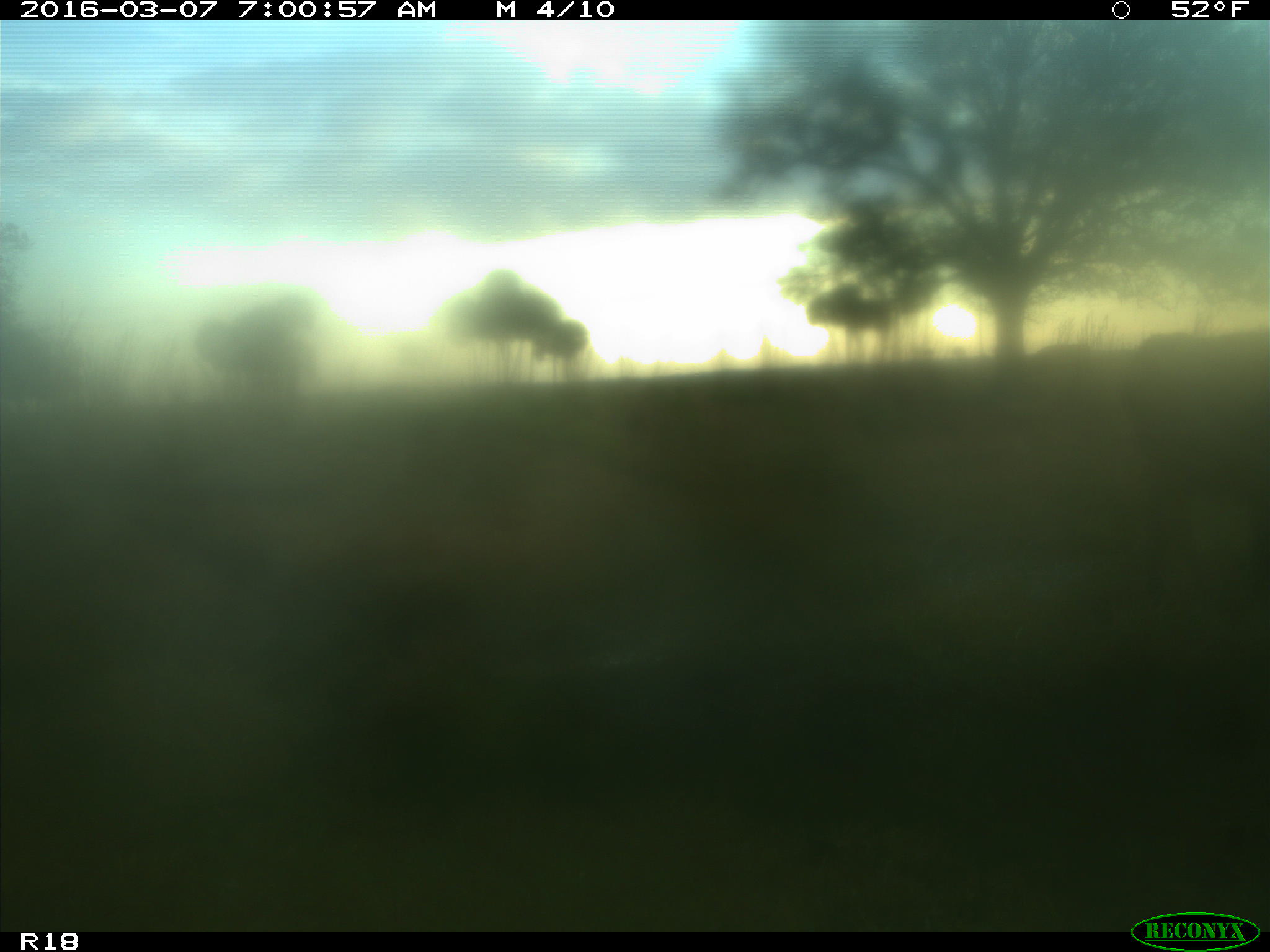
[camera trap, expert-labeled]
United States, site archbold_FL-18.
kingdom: Animalia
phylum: Chordata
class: Mammalia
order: Artiodactyla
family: Bovidae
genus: Bos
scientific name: Bos taurus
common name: domestic cow